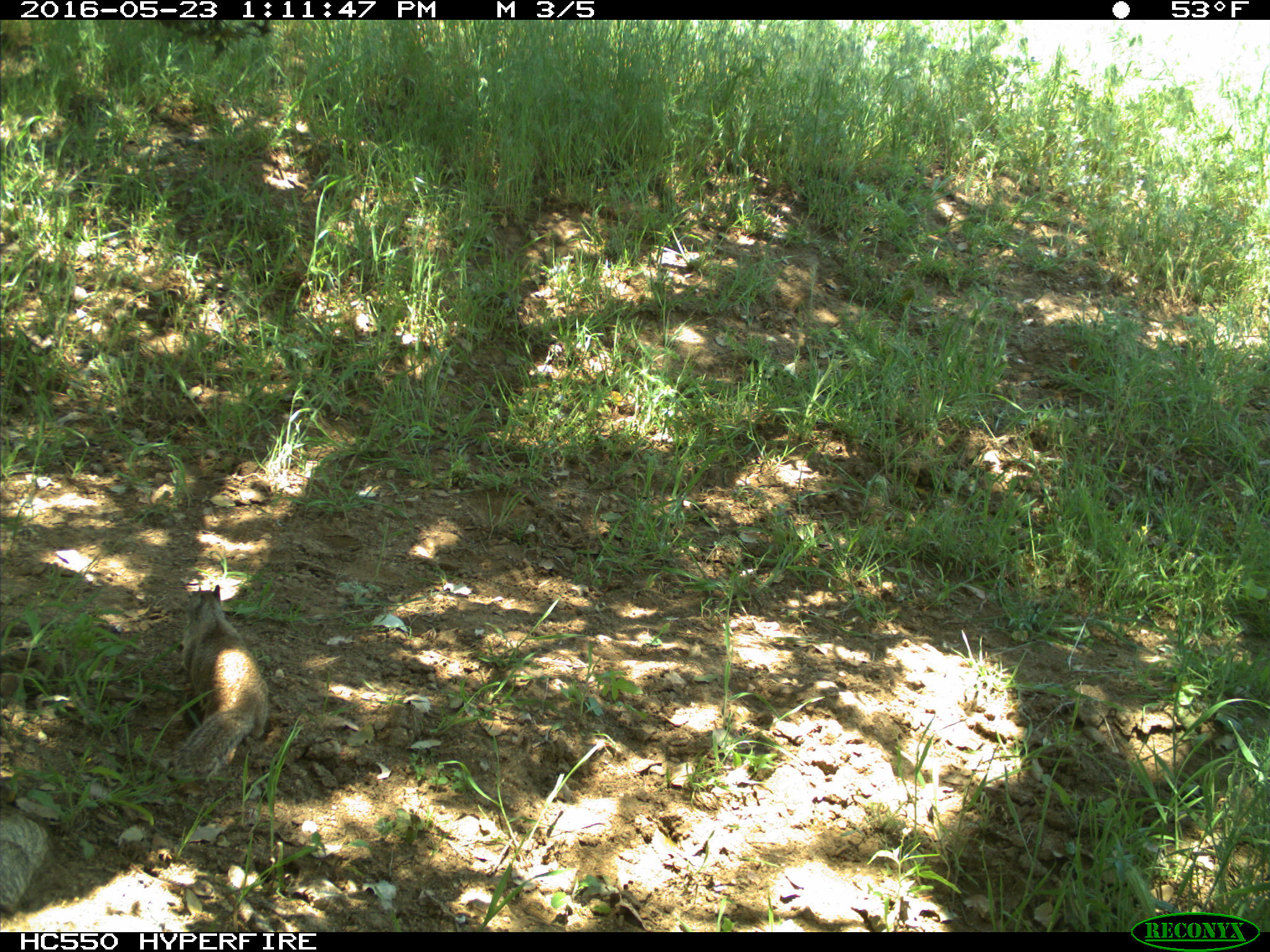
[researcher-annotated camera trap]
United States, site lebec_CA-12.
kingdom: Animalia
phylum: Chordata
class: Mammalia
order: Rodentia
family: Sciuridae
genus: Otospermophilus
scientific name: Otospermophilus beecheyi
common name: california ground squirrel